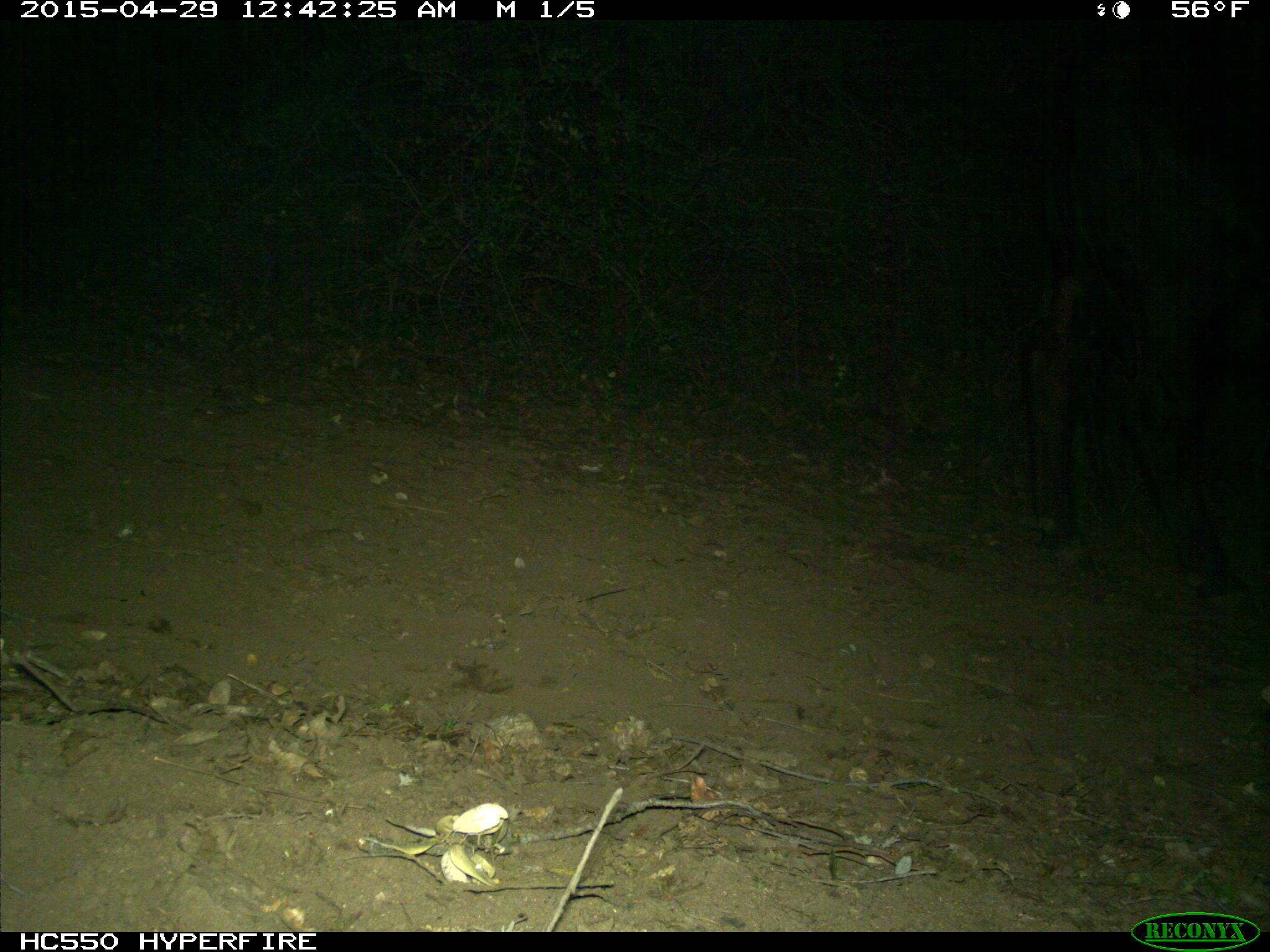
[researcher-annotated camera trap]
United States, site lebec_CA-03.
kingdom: Animalia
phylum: Chordata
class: Mammalia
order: Artiodactyla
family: Bovidae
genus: Bos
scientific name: Bos taurus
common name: domestic cow